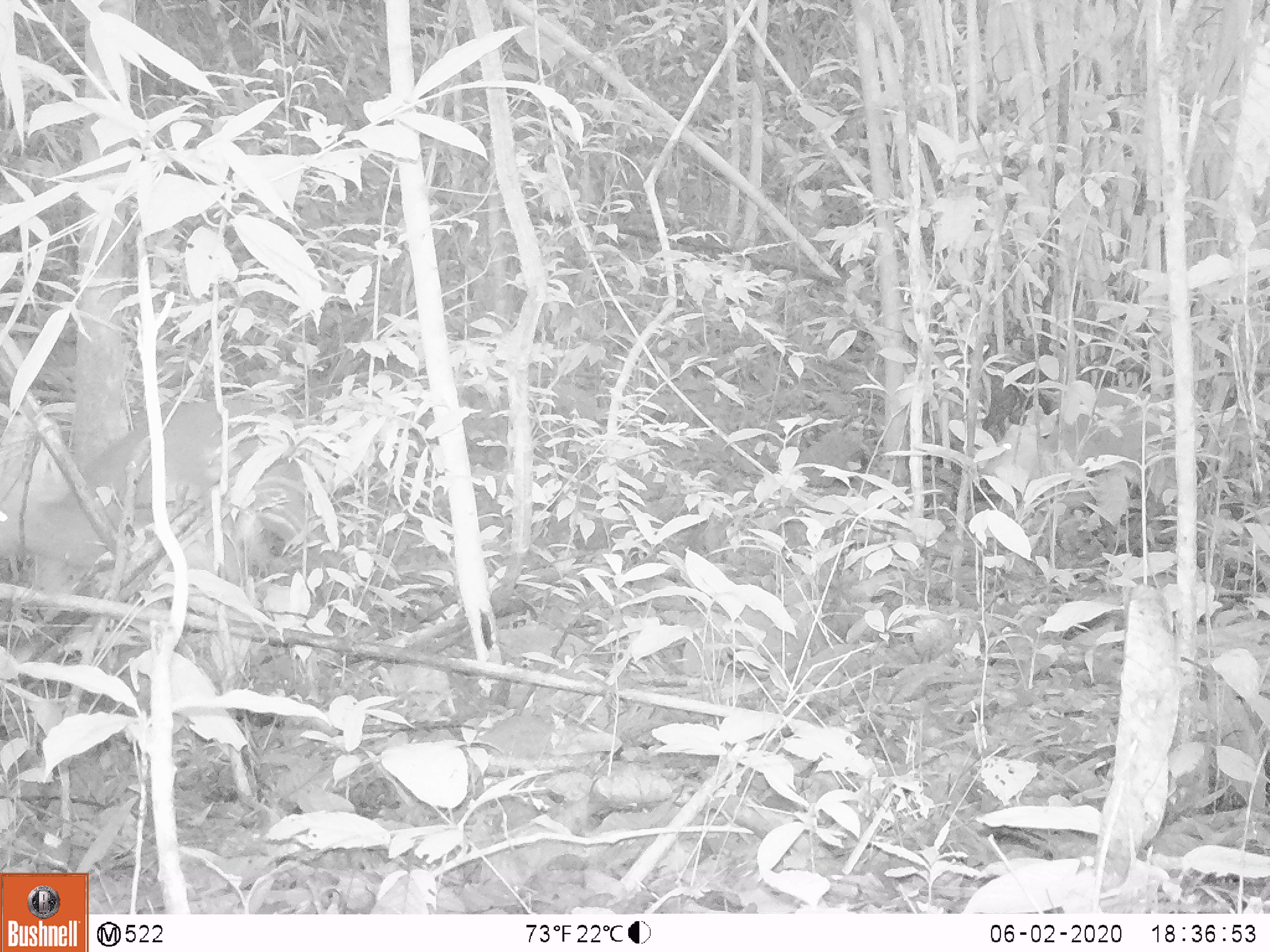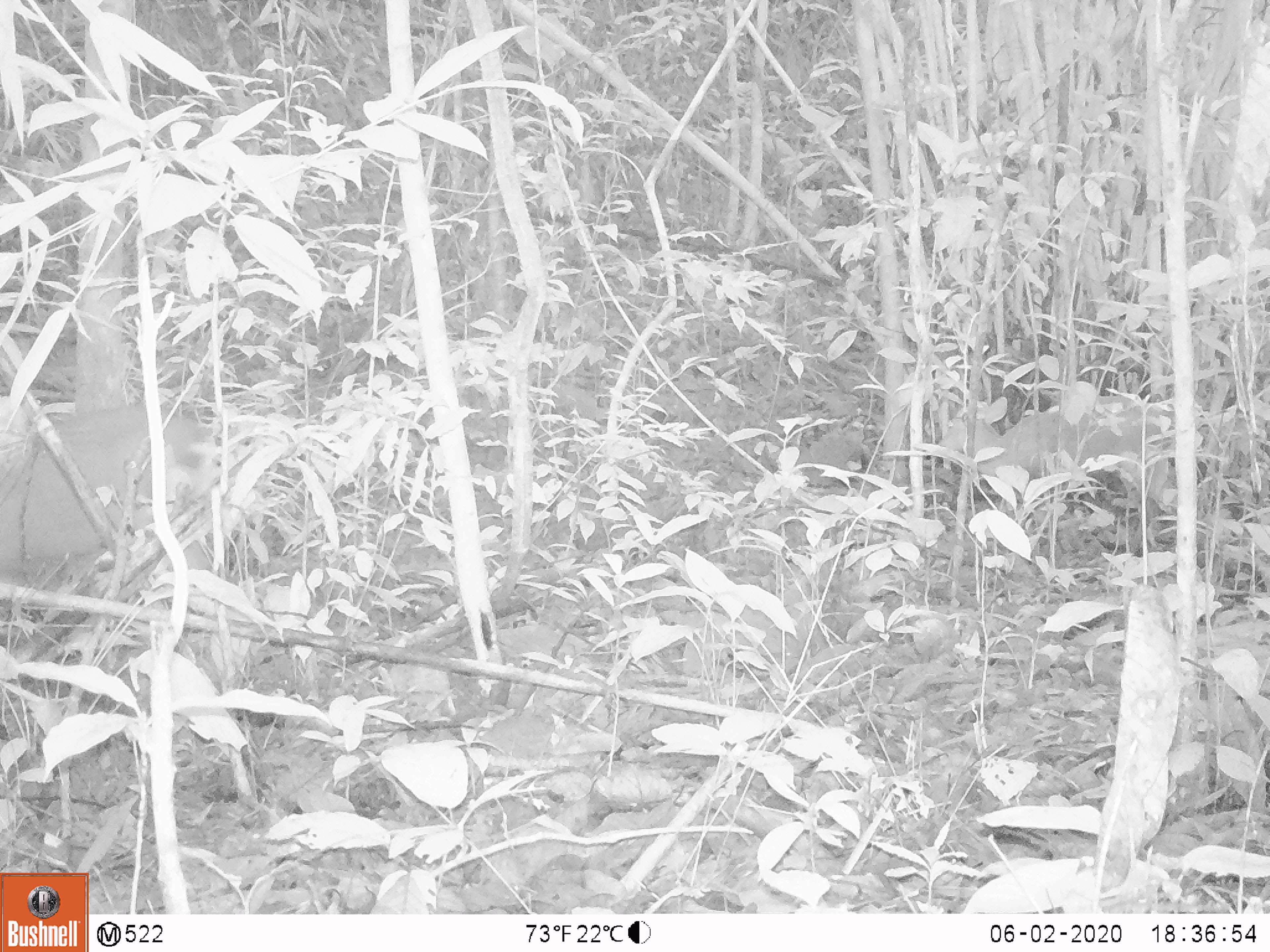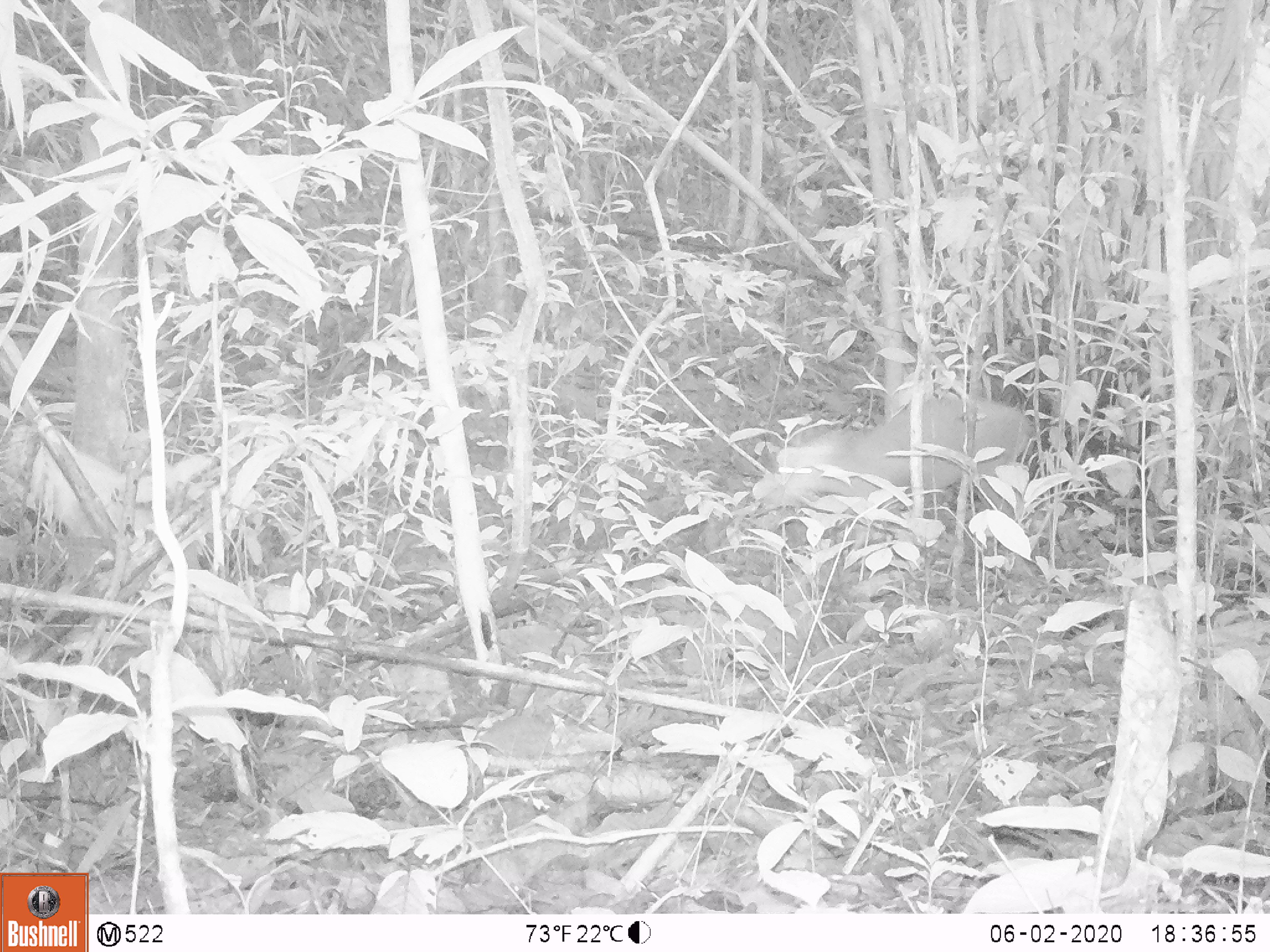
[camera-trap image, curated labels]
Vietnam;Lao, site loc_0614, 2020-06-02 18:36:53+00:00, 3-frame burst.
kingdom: Animalia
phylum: Chordata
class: Mammalia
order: Artiodactyla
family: Cervidae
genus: Muntiacus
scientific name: Muntiacus rooseveltorum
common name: roosevelt's muntjac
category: roosevelts muntjac group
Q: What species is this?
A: Roosevelts muntjac group (roosevelt's muntjac) (Muntiacus rooseveltorum).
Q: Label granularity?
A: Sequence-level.